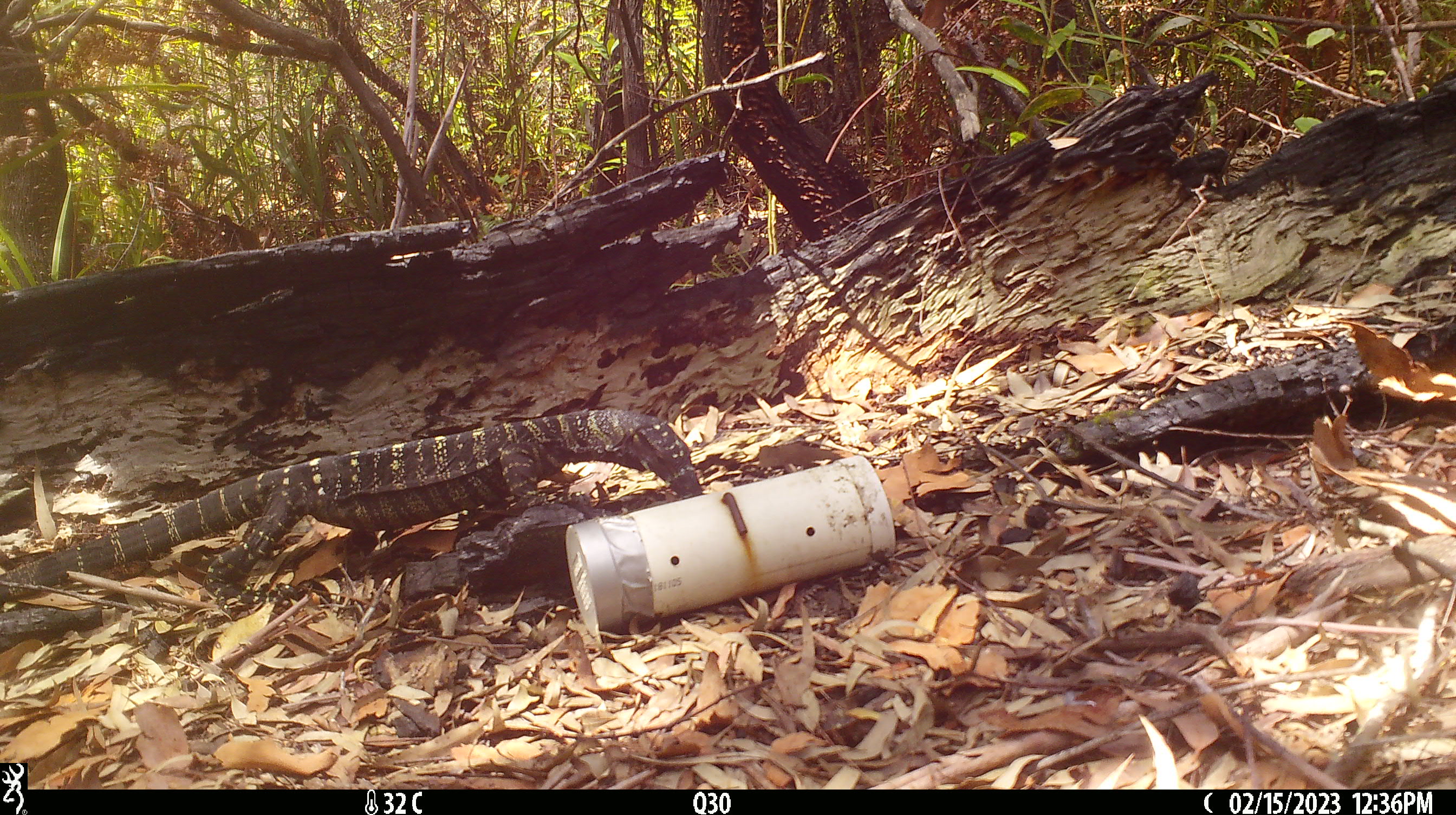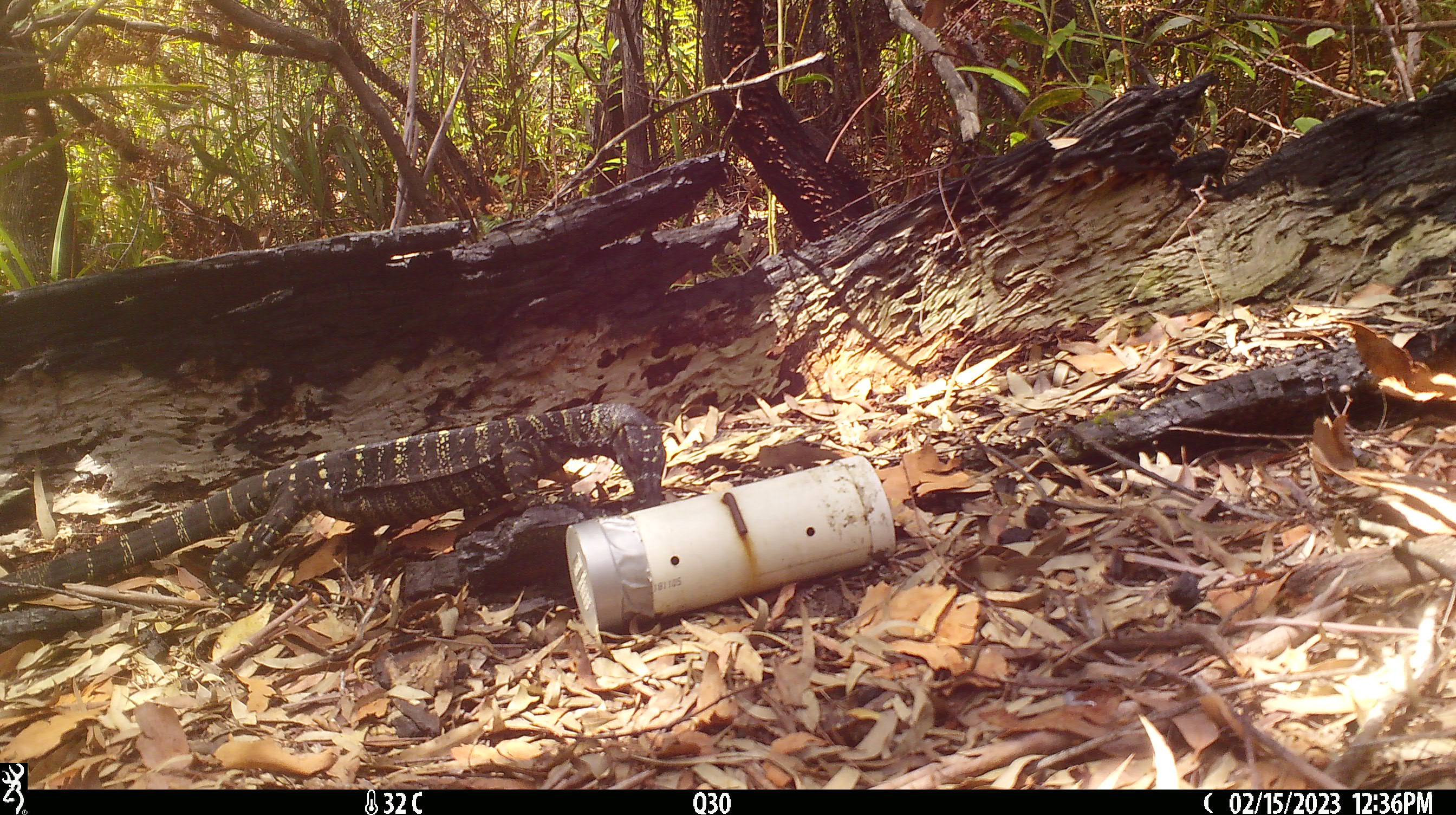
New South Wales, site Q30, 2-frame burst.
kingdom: Animalia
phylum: Chordata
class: Reptilia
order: Squamata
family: Varanidae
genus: Varanus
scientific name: Varanus varius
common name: lace monitor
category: goanna